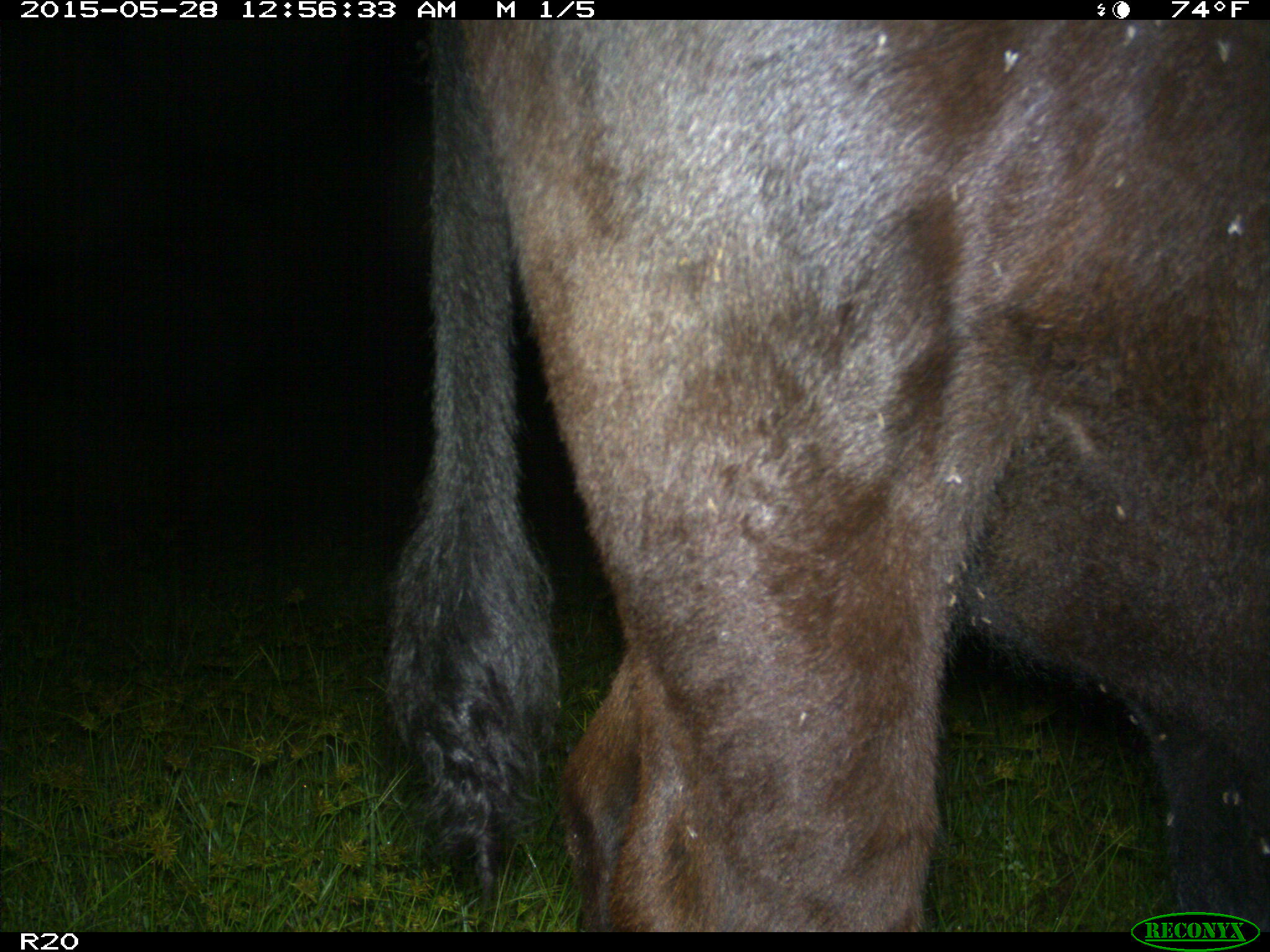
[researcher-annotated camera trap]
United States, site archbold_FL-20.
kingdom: Animalia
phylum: Chordata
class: Mammalia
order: Artiodactyla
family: Bovidae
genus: Bos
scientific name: Bos taurus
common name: domestic cow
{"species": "Bos taurus (domestic cow)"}